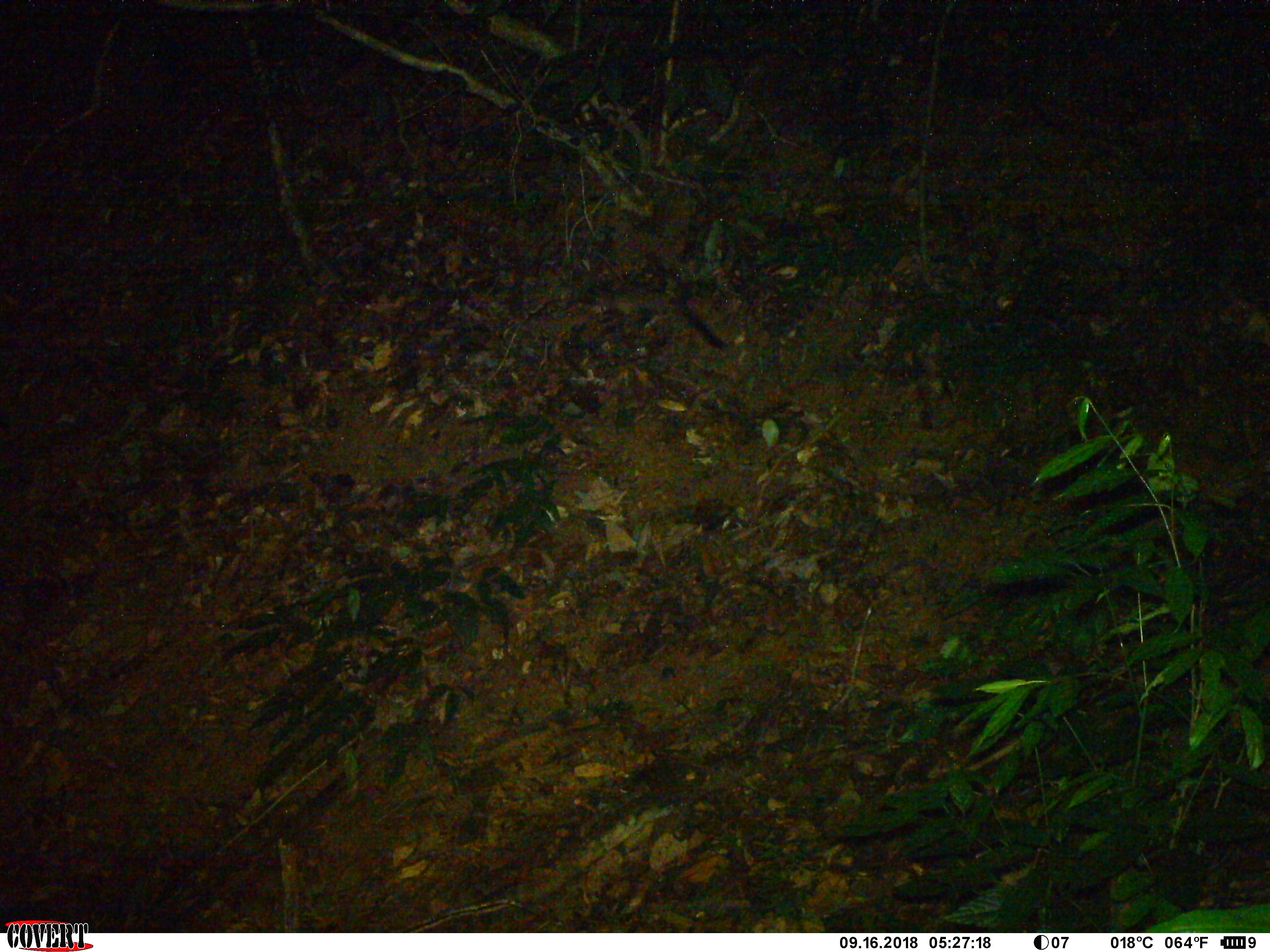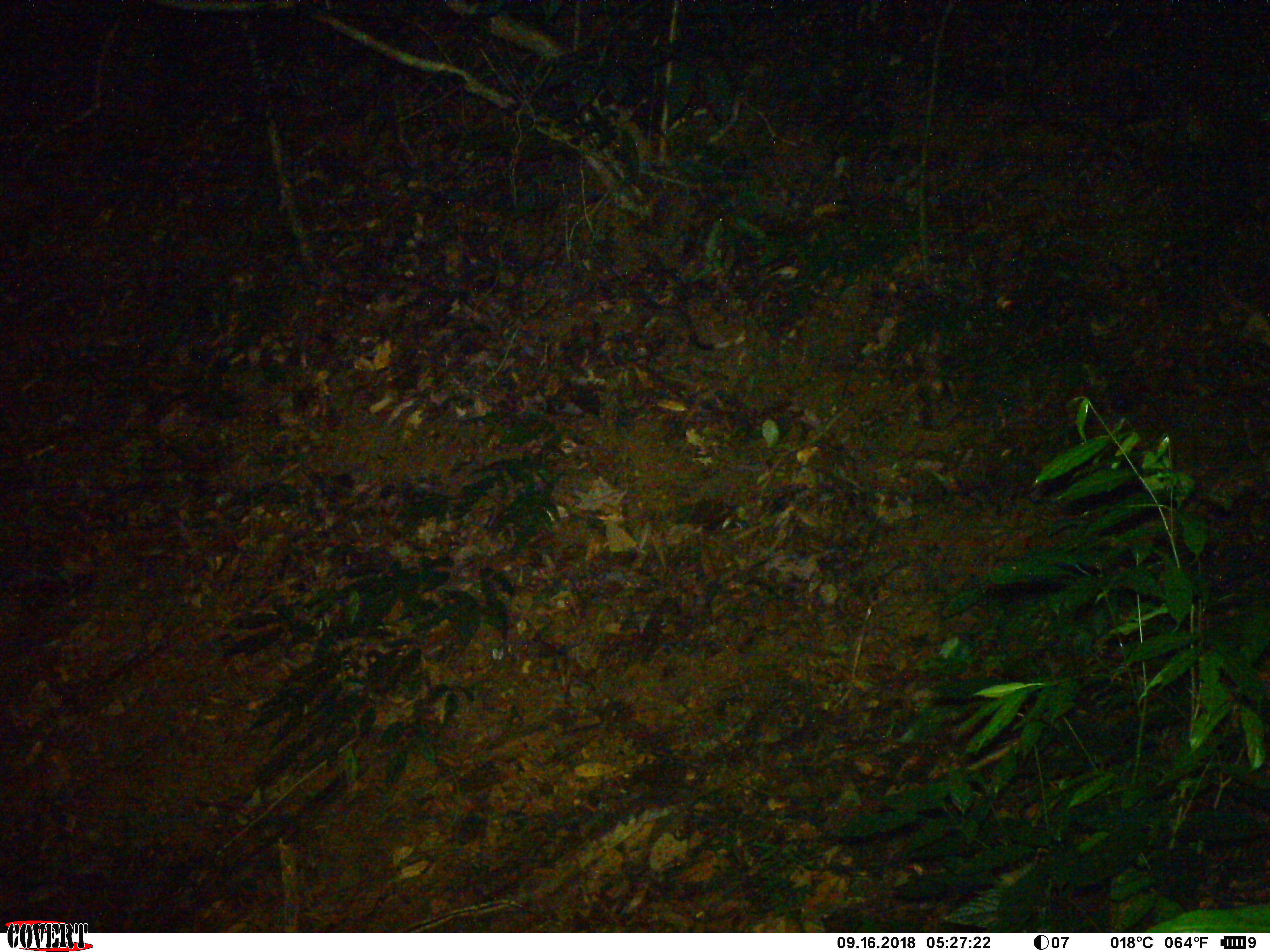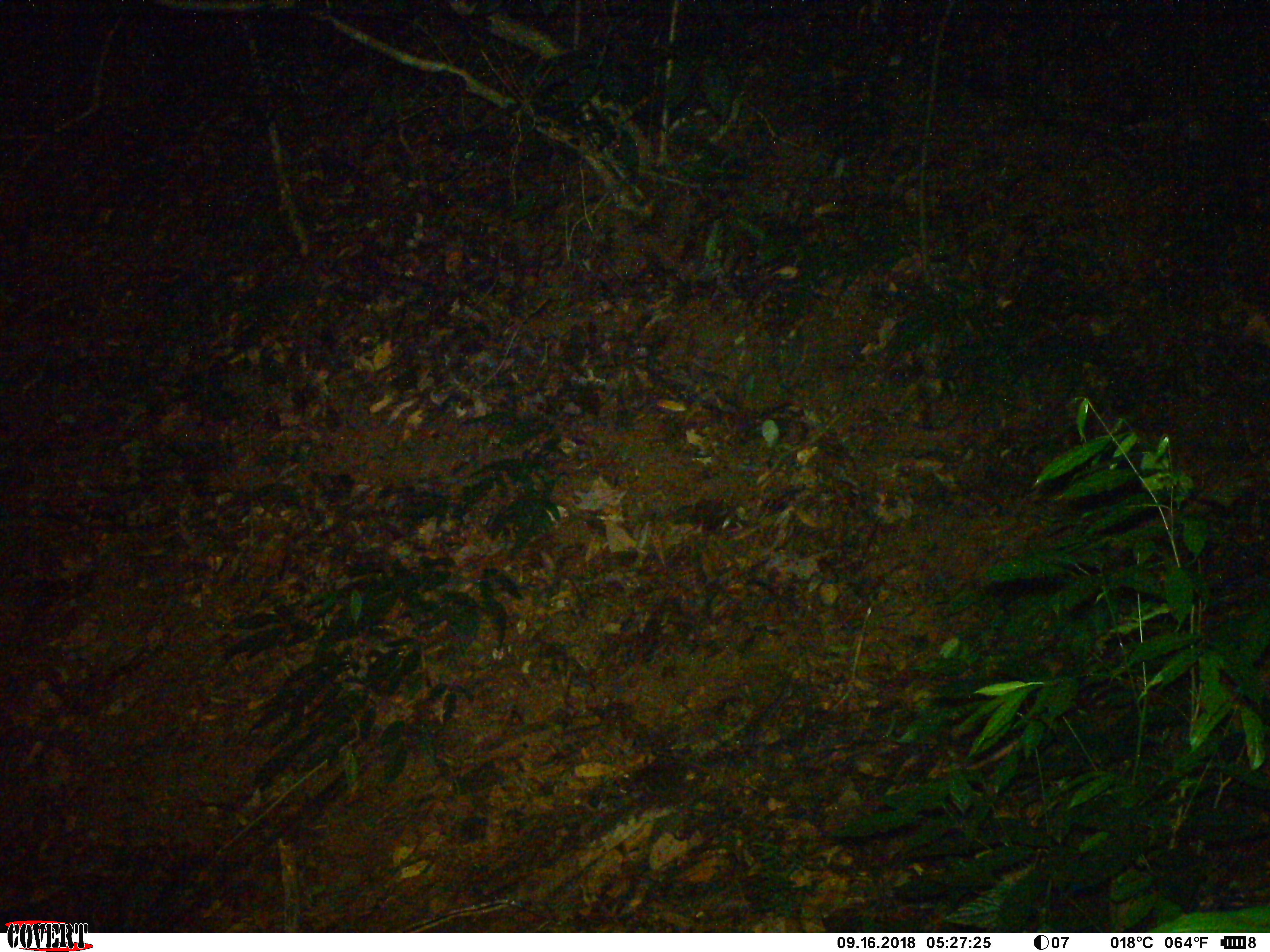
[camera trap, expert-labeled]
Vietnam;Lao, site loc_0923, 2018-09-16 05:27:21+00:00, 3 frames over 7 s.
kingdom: Animalia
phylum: Chordata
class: Mammalia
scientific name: Mammalia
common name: mammal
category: unidentified mammal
Unidentified mammal (mammal) (Mammalia). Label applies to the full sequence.